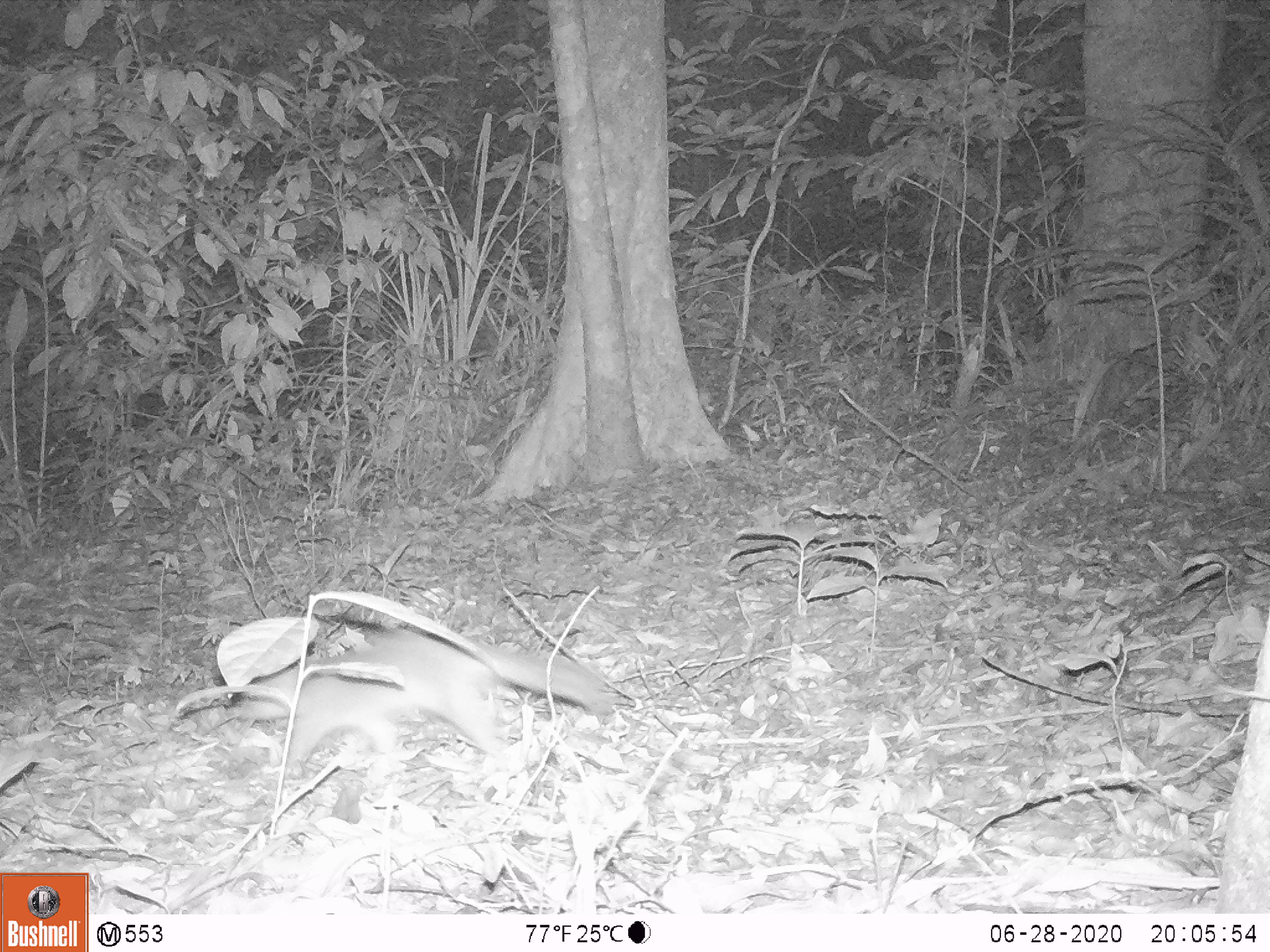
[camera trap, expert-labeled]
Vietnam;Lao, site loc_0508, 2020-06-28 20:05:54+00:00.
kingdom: Animalia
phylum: Chordata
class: Mammalia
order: Carnivora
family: Mustelidae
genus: Melogale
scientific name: Melogale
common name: ferret badger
Ferret badger (Melogale). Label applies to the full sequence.